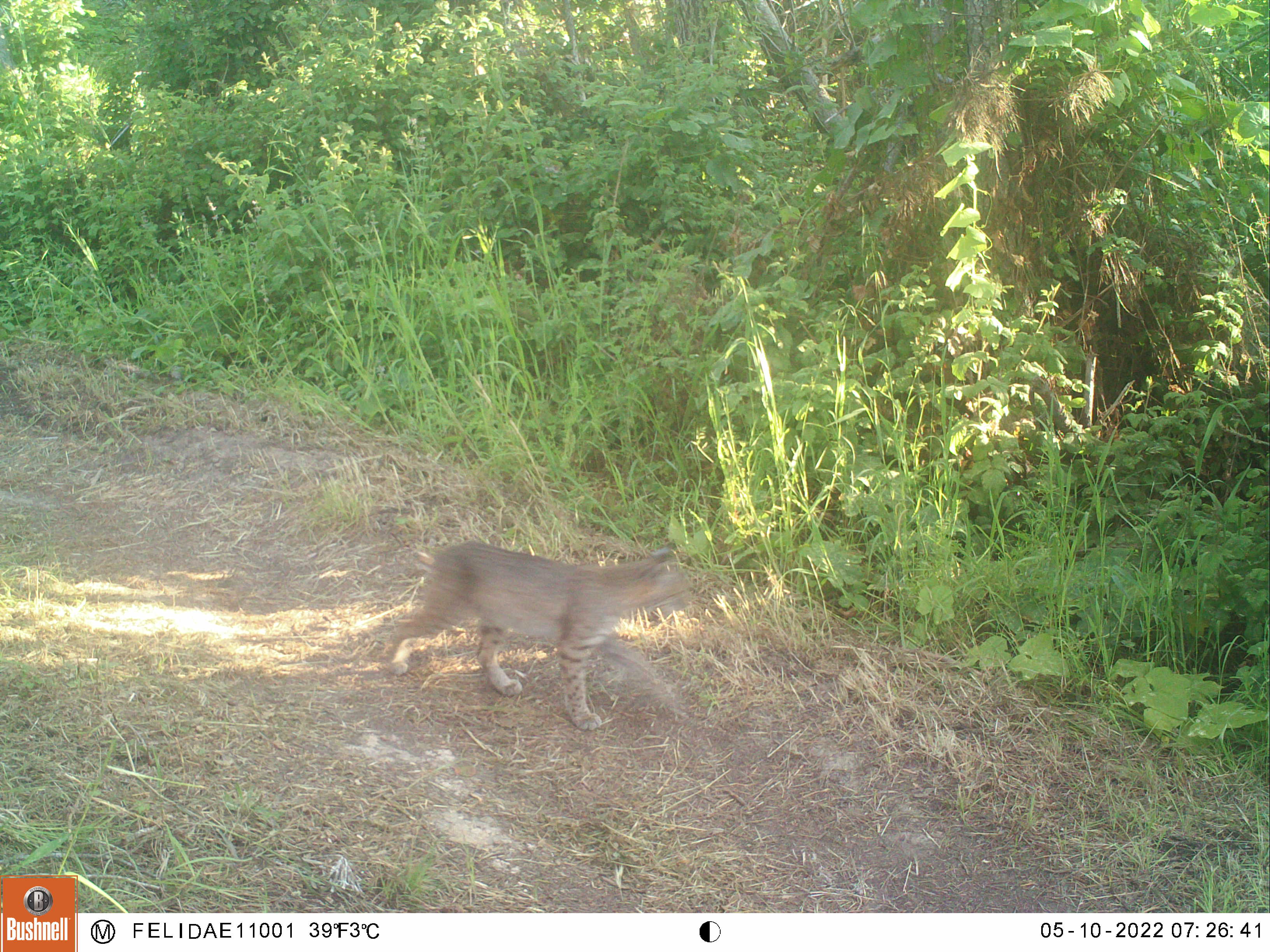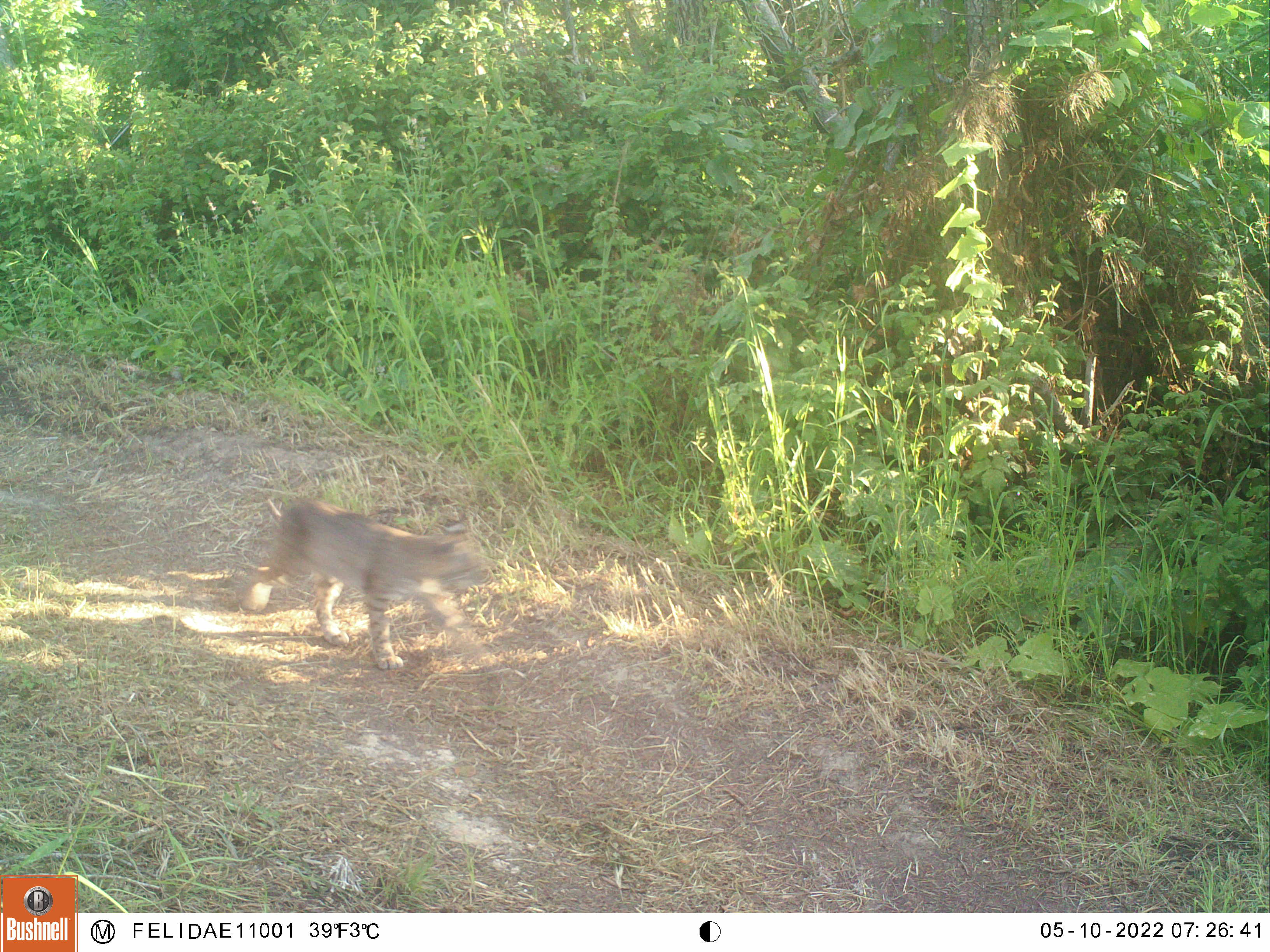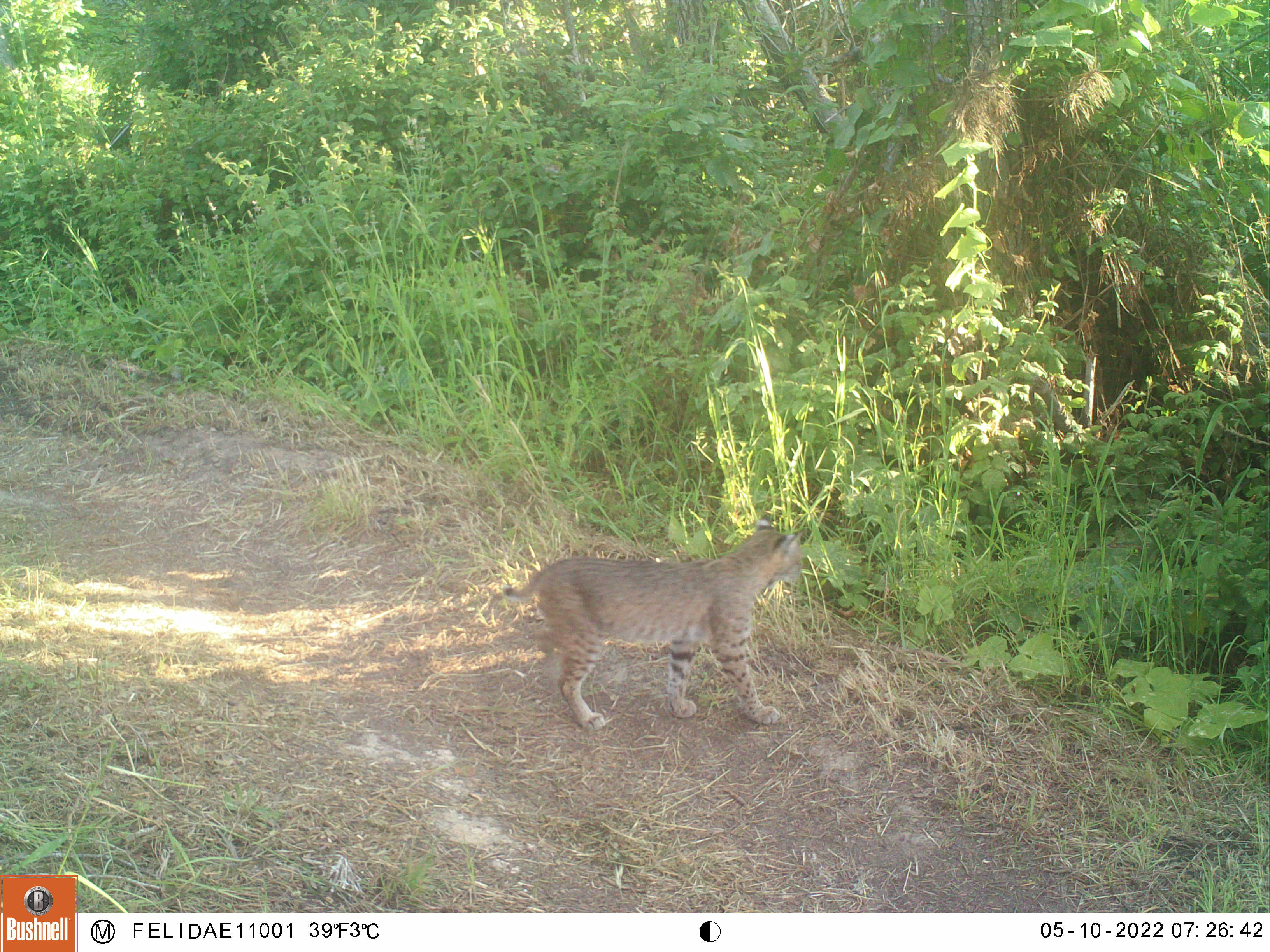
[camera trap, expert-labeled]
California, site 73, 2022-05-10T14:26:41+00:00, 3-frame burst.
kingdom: Animalia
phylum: Chordata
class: Mammalia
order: Carnivora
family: Felidae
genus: Lynx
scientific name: Lynx rufus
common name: bobcat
Bobcat (Lynx rufus).